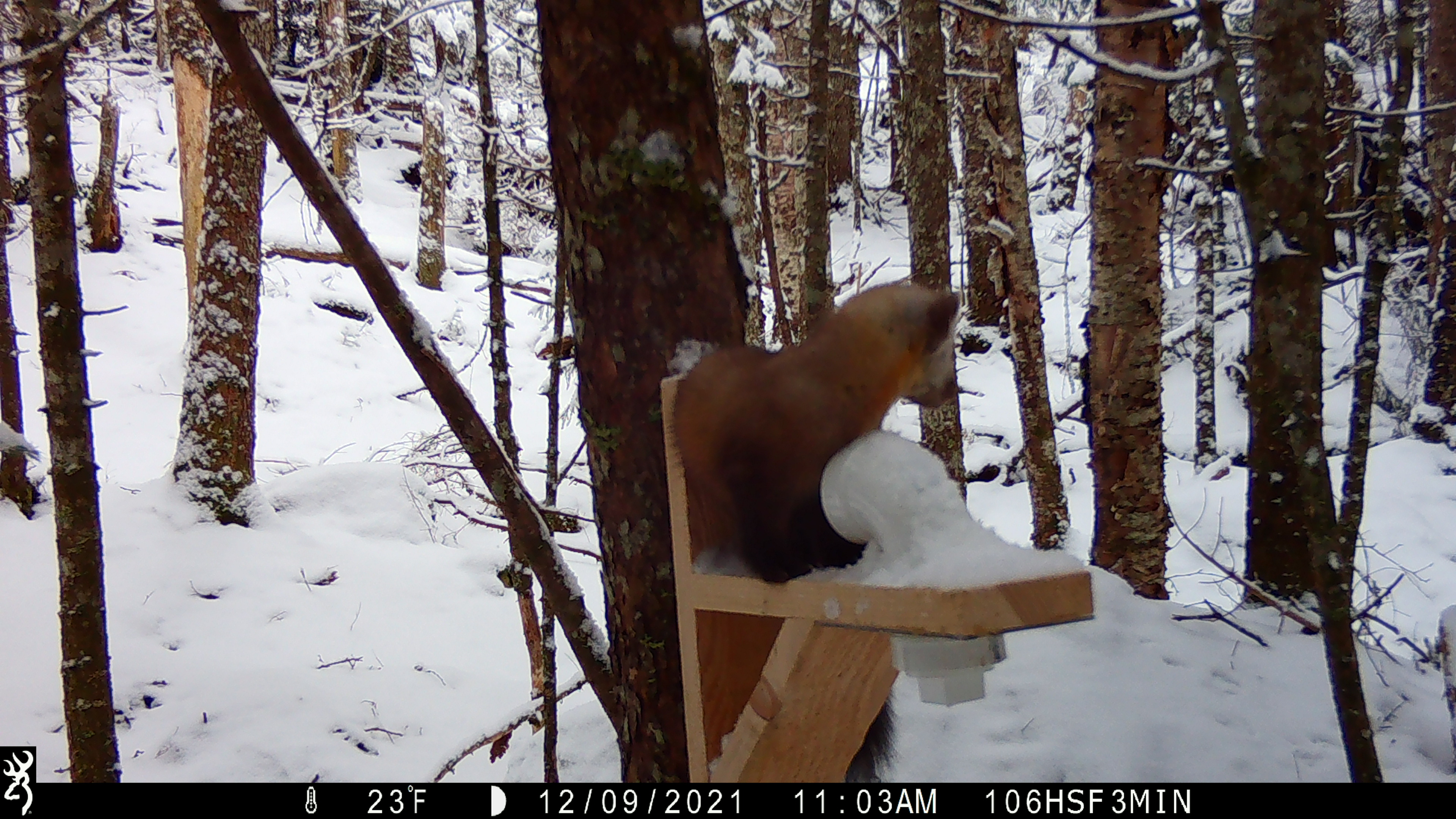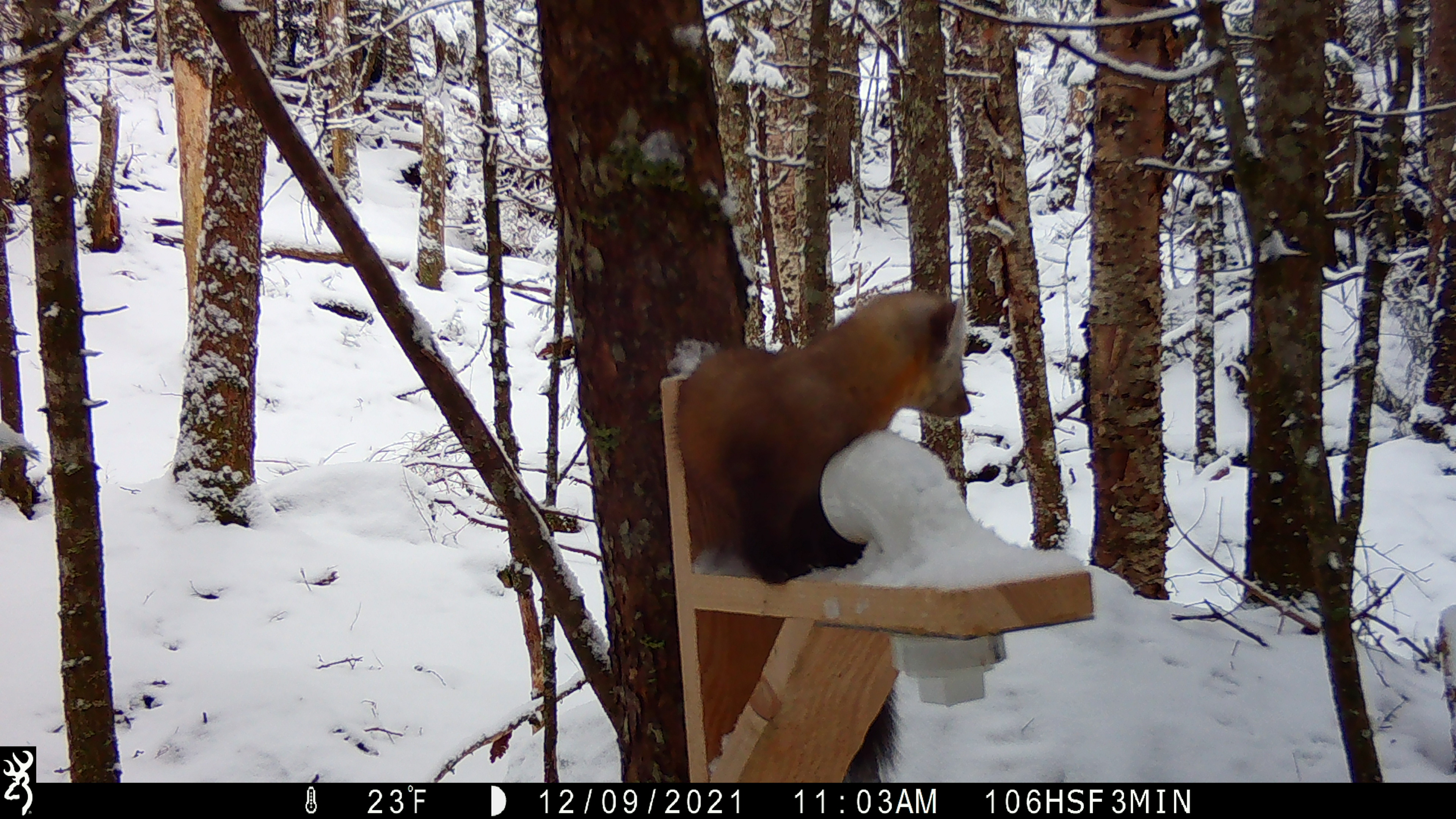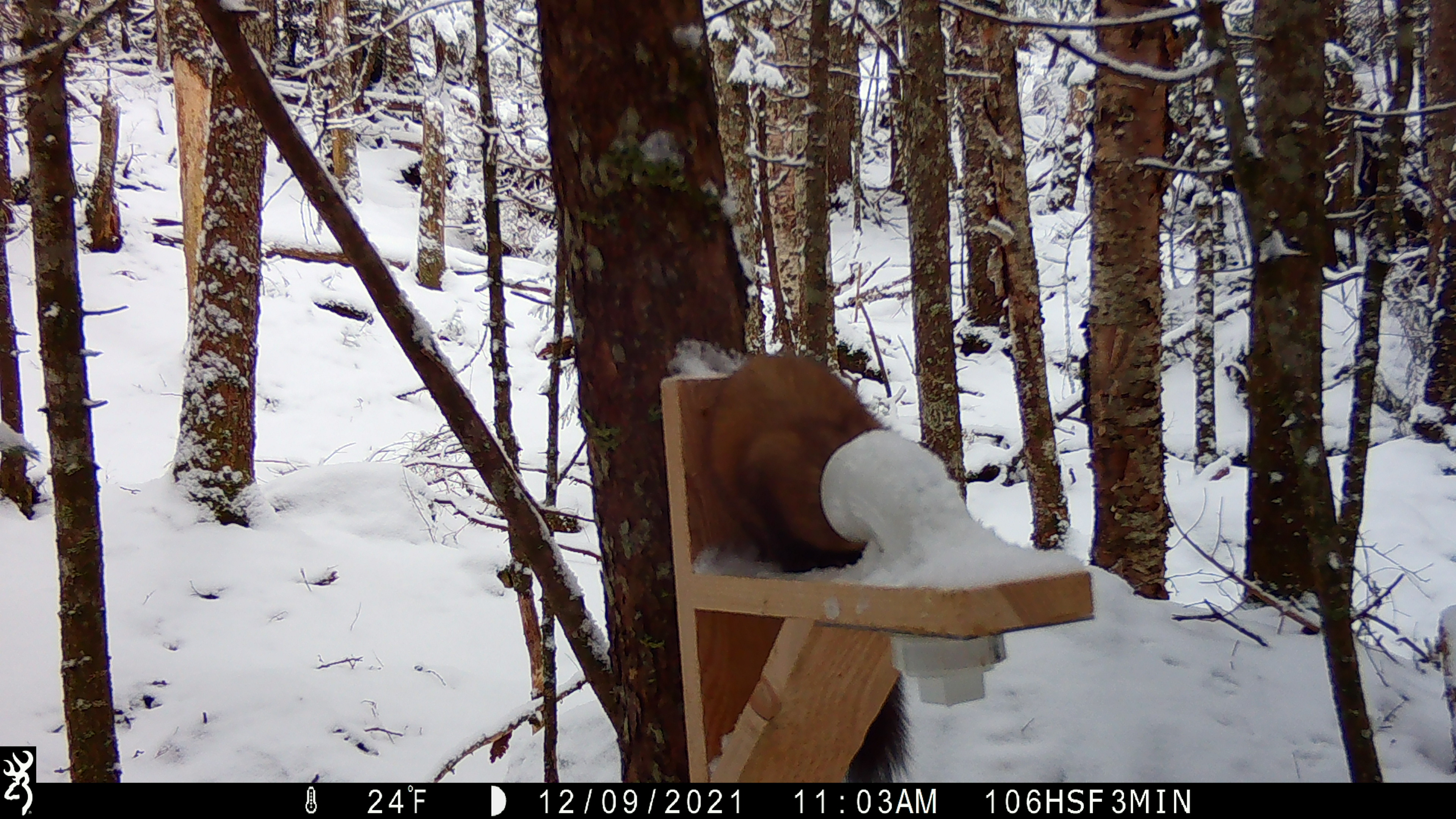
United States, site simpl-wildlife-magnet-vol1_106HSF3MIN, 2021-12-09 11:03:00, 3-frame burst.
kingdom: Animalia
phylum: Chordata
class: Mammalia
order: Carnivora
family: Mustelidae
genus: Martes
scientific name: Martes americana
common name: american marten